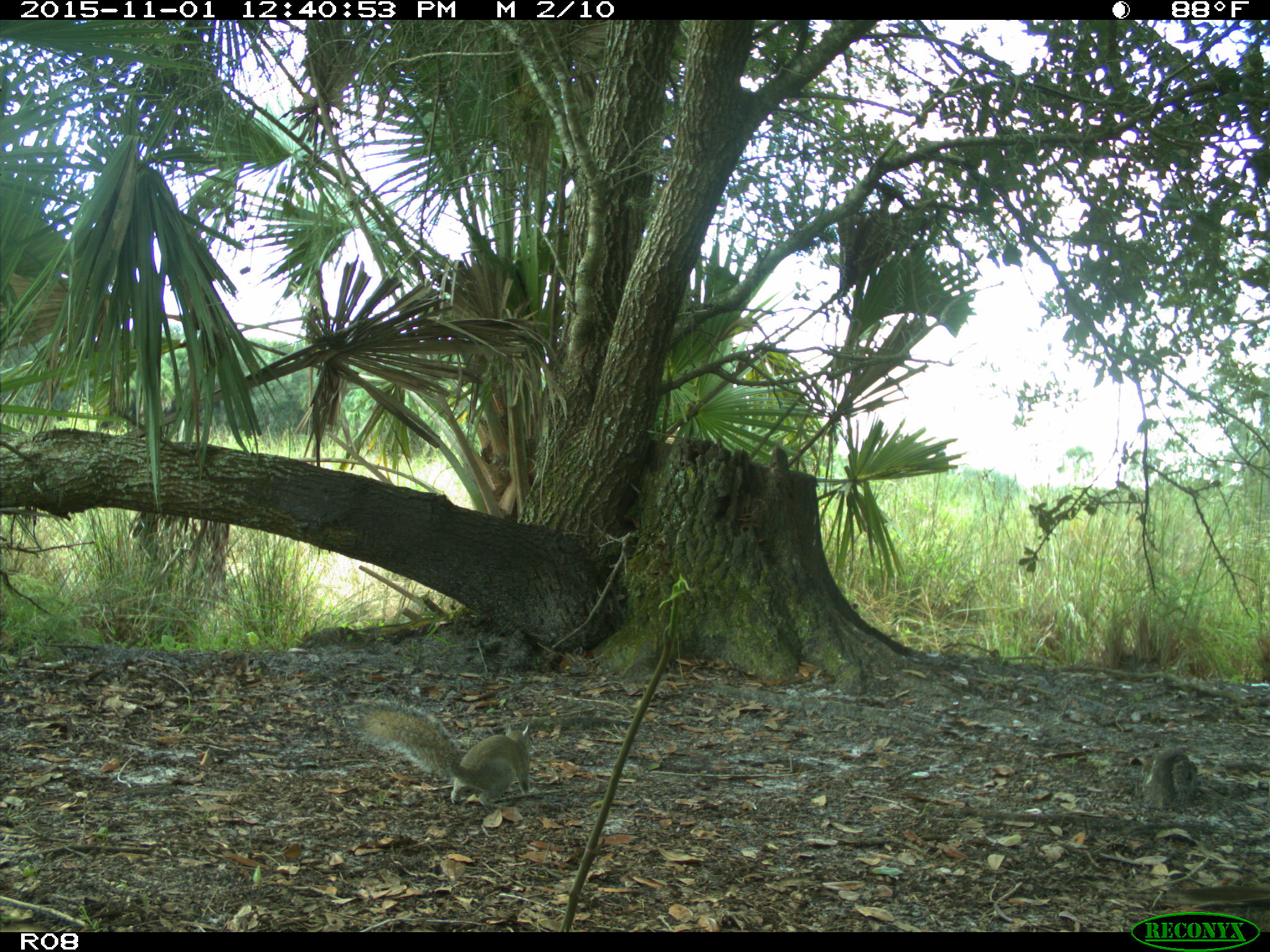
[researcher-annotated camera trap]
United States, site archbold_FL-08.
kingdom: Animalia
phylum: Chordata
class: Mammalia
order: Rodentia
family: Sciuridae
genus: Sciurus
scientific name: Sciurus carolinensis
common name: eastern gray squirrel